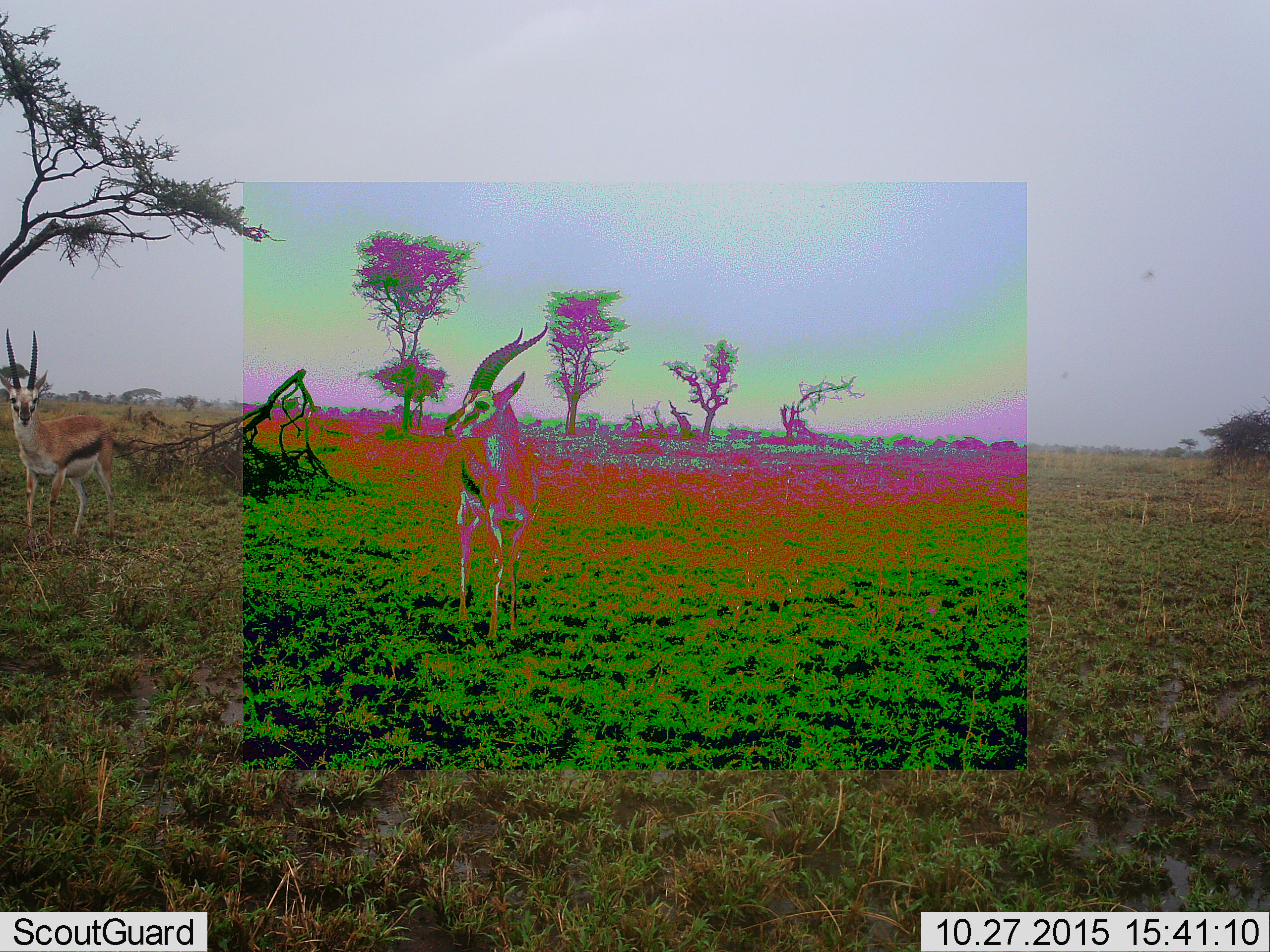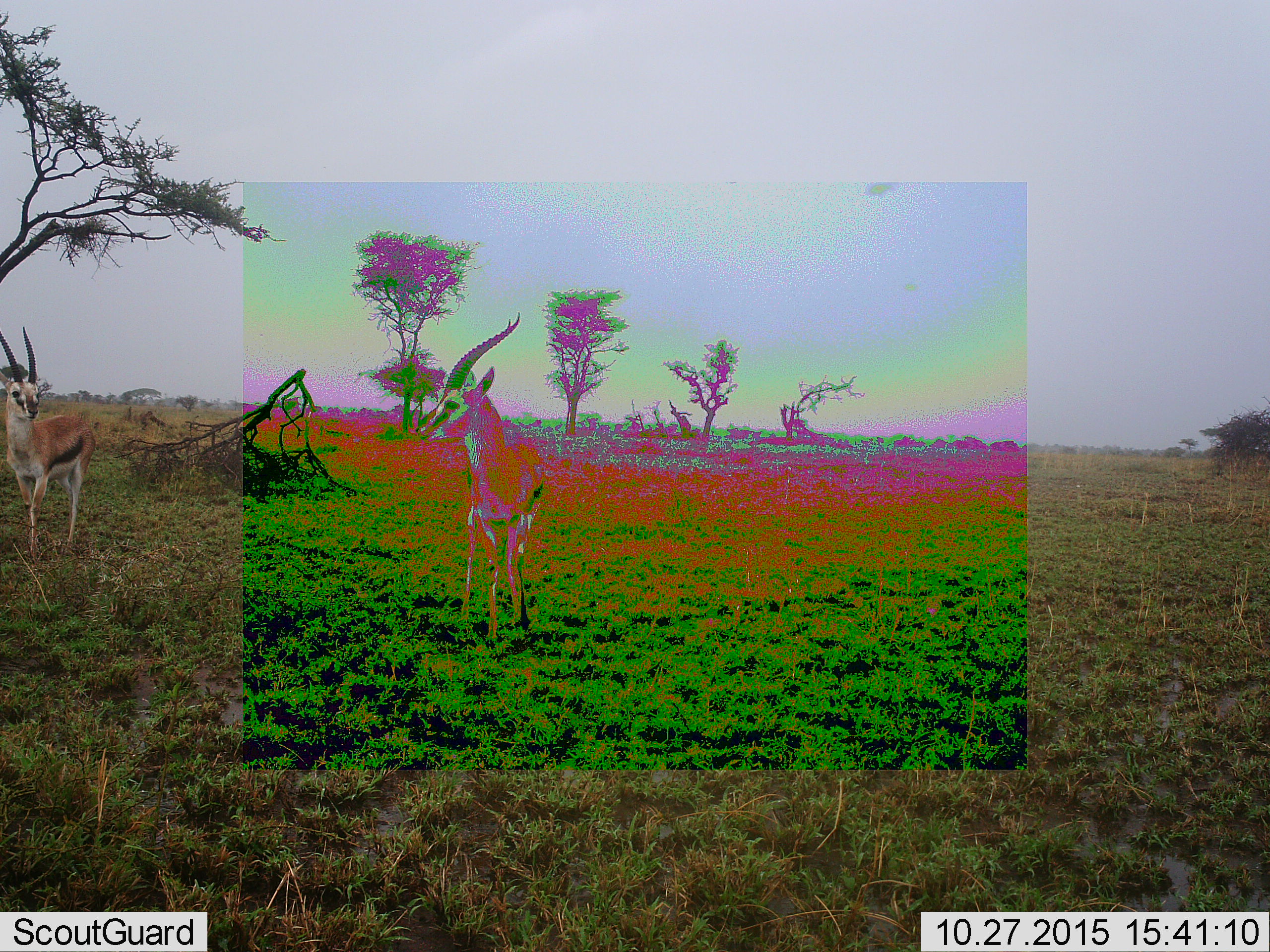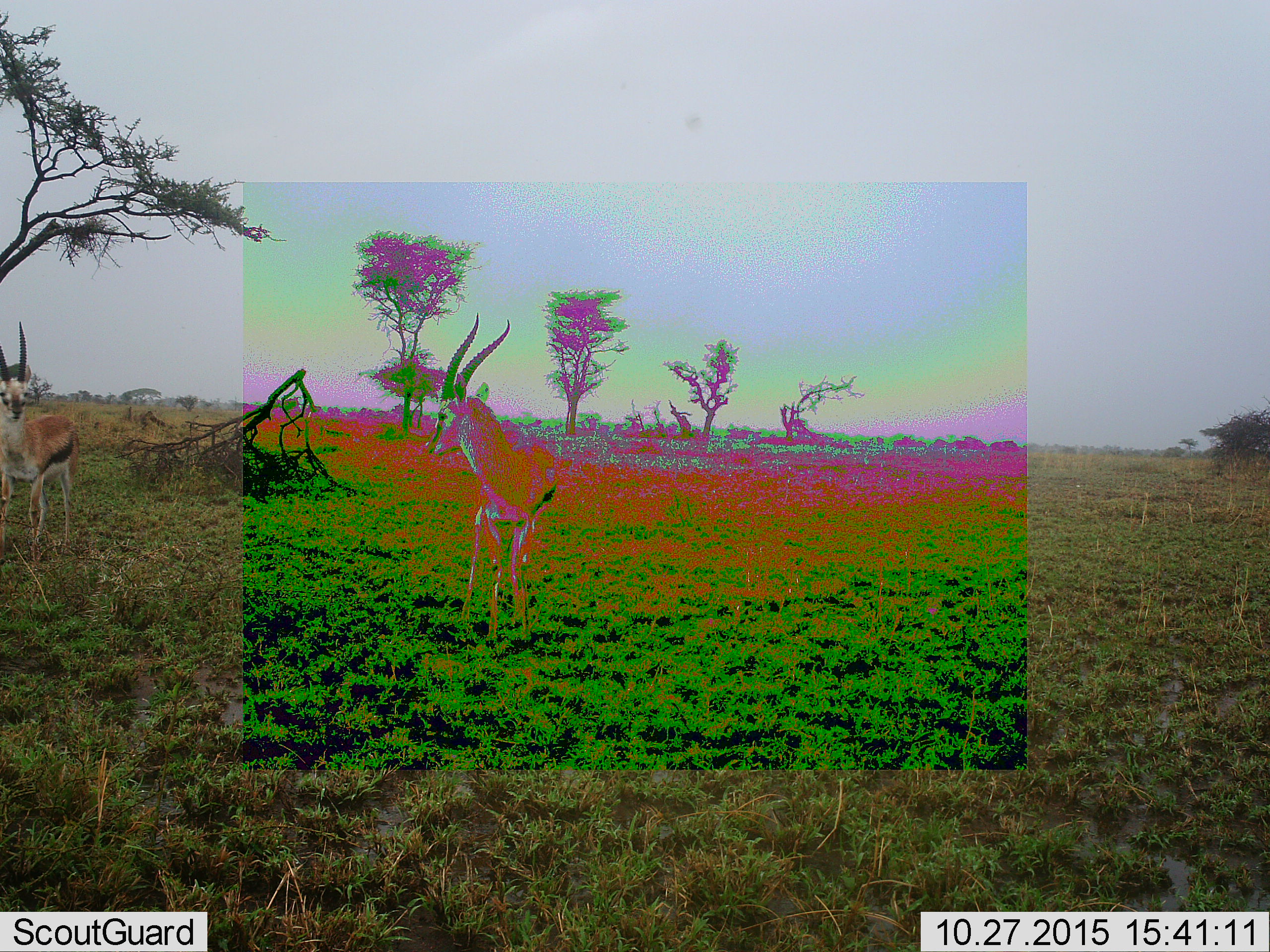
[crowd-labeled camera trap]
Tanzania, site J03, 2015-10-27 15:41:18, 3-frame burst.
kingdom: Animalia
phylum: Chordata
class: Mammalia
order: Artiodactyla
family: Bovidae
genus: Eudorcas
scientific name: Eudorcas thomsonii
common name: thomson's gazelle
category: gazellethomsons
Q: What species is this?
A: Gazellethomsons (thomson's gazelle) (Eudorcas thomsonii).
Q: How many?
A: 2.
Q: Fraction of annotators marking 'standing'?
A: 100%.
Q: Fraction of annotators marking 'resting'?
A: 0%.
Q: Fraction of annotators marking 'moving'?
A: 38%.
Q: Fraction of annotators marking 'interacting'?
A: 0%.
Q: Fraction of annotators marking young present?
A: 0%.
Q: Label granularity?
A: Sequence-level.